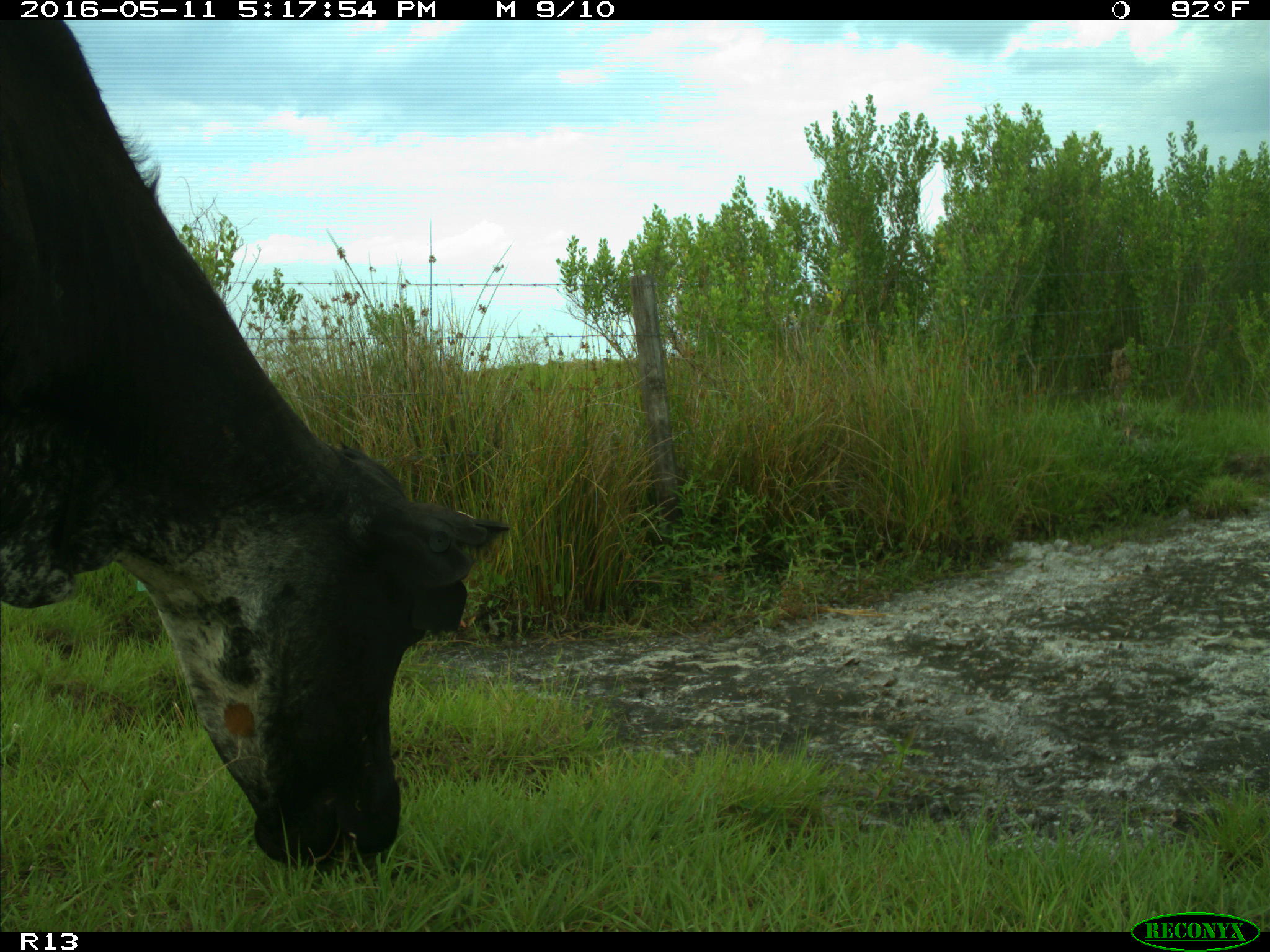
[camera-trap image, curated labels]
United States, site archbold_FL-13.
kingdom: Animalia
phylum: Chordata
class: Mammalia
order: Artiodactyla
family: Bovidae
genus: Bos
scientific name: Bos taurus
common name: domestic cow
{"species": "Bos taurus (domestic cow)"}